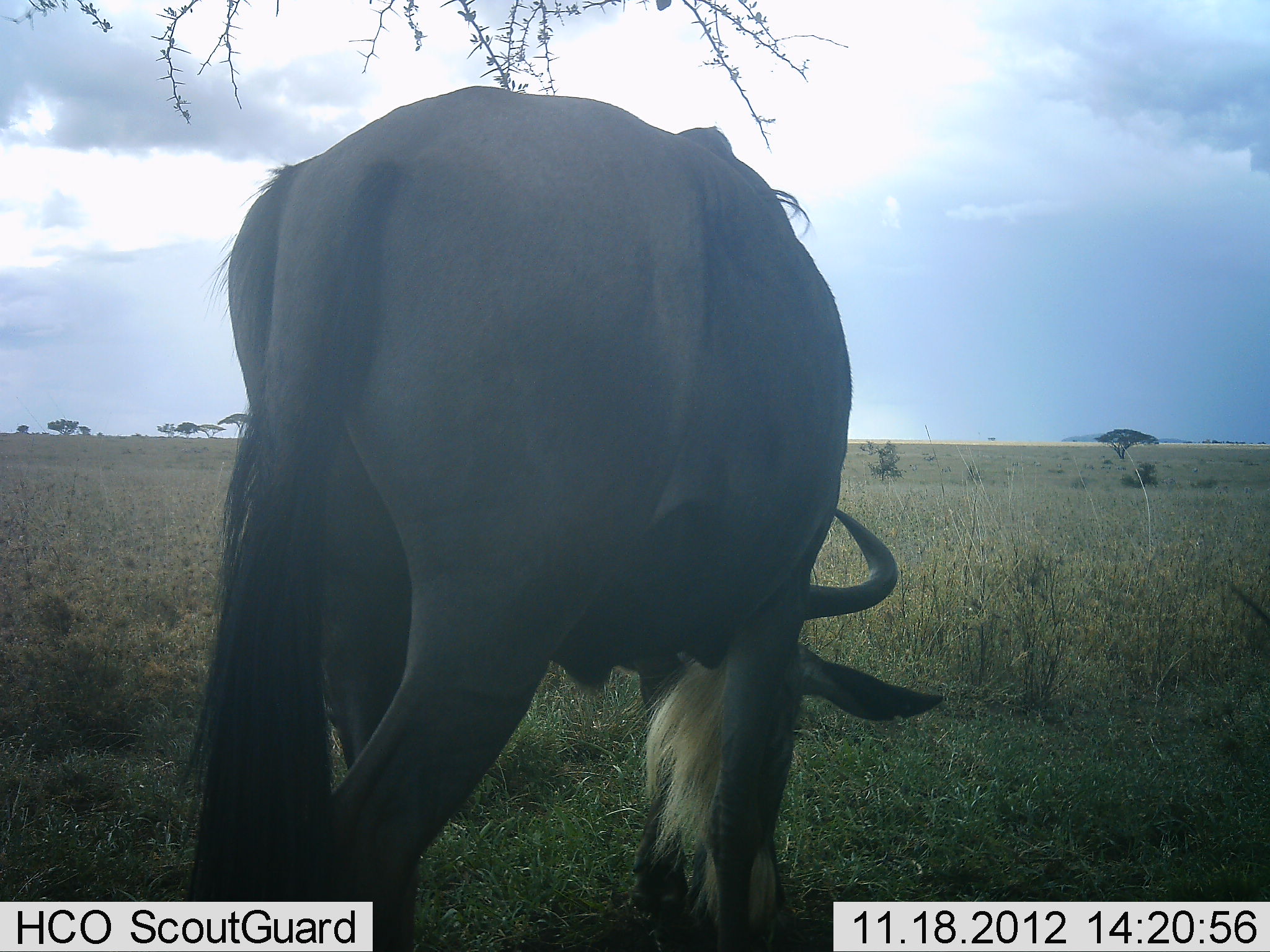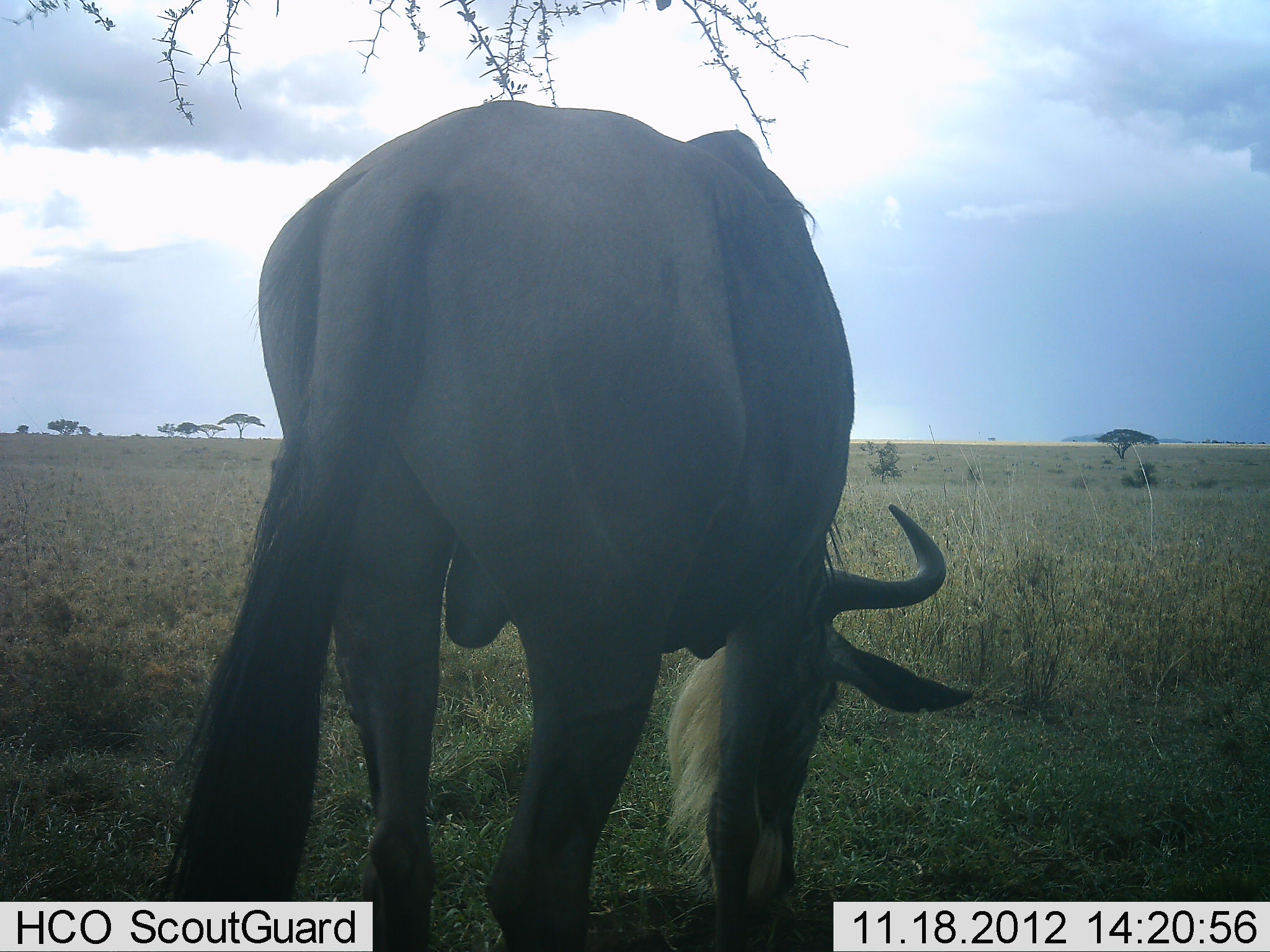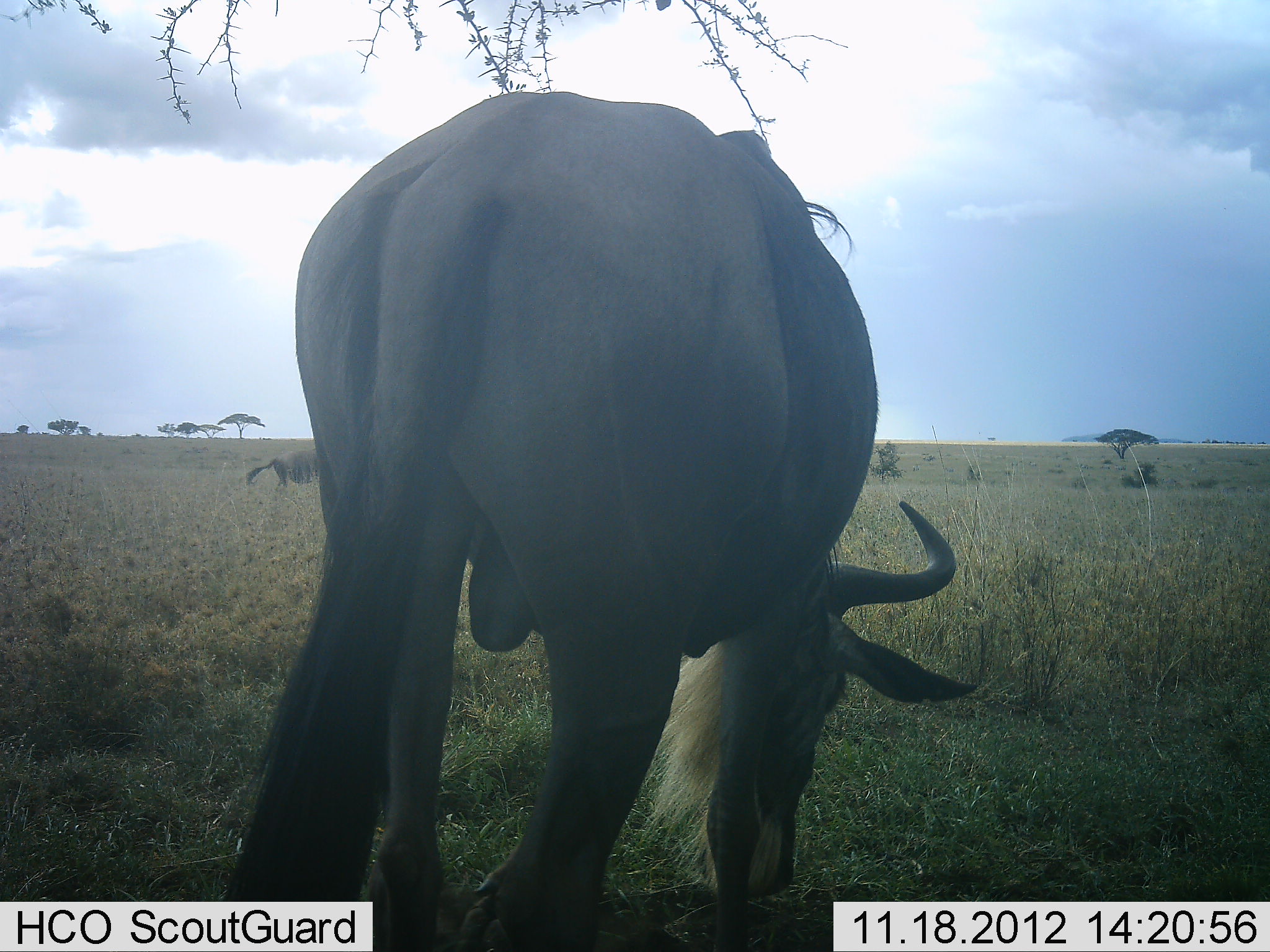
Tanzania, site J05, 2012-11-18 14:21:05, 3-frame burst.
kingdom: Animalia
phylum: Chordata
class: Mammalia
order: Artiodactyla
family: Bovidae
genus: Connochaetes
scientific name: Connochaetes taurinus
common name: blue wildebeest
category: wildebeest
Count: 2.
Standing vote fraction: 60%.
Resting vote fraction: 10%.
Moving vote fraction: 10%.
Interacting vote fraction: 0%.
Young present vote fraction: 0%.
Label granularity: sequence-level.